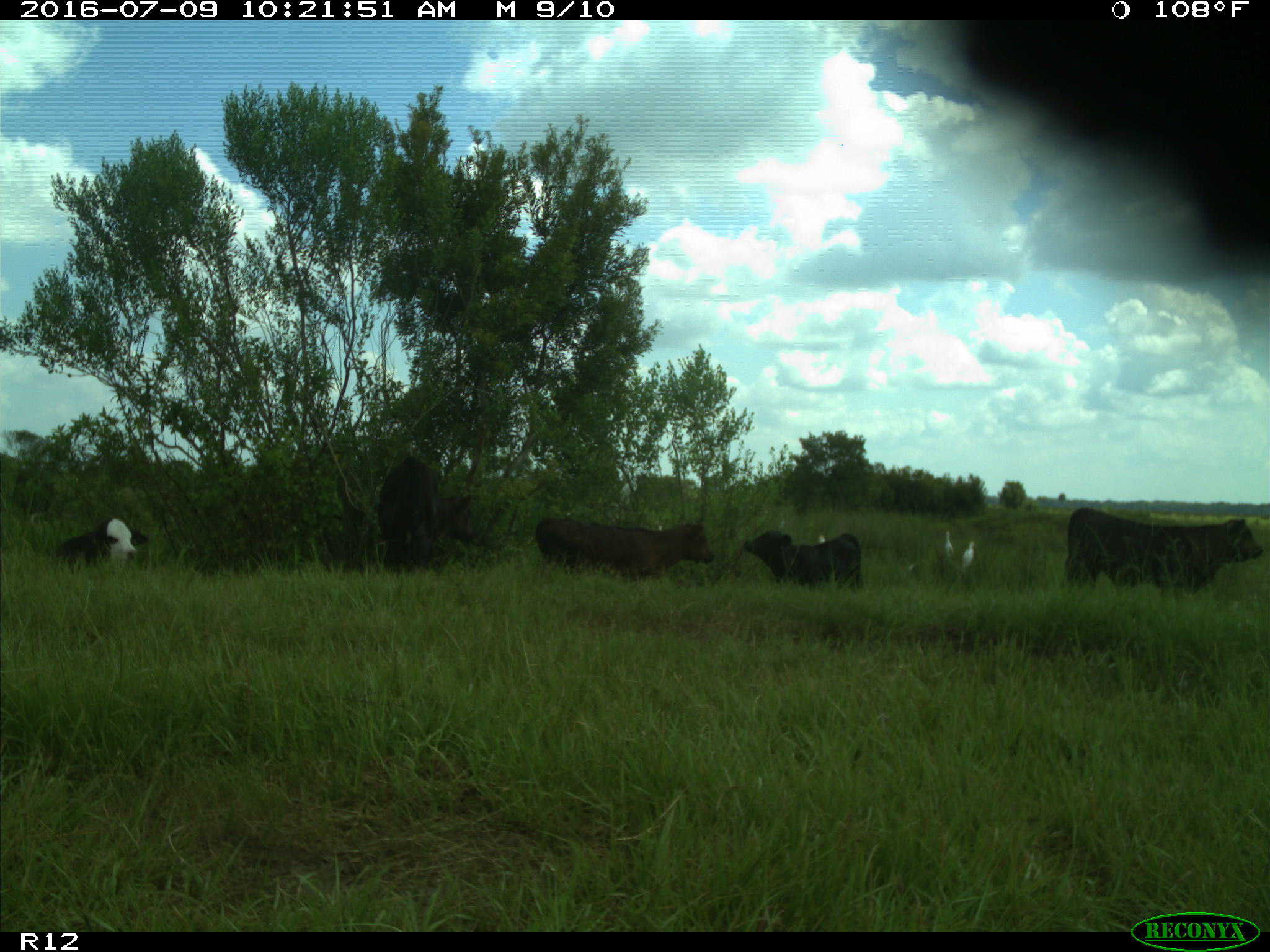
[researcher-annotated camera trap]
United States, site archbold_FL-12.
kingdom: Animalia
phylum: Chordata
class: Mammalia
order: Artiodactyla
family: Bovidae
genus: Bos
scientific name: Bos taurus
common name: domestic cow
Bos taurus (domestic cow).